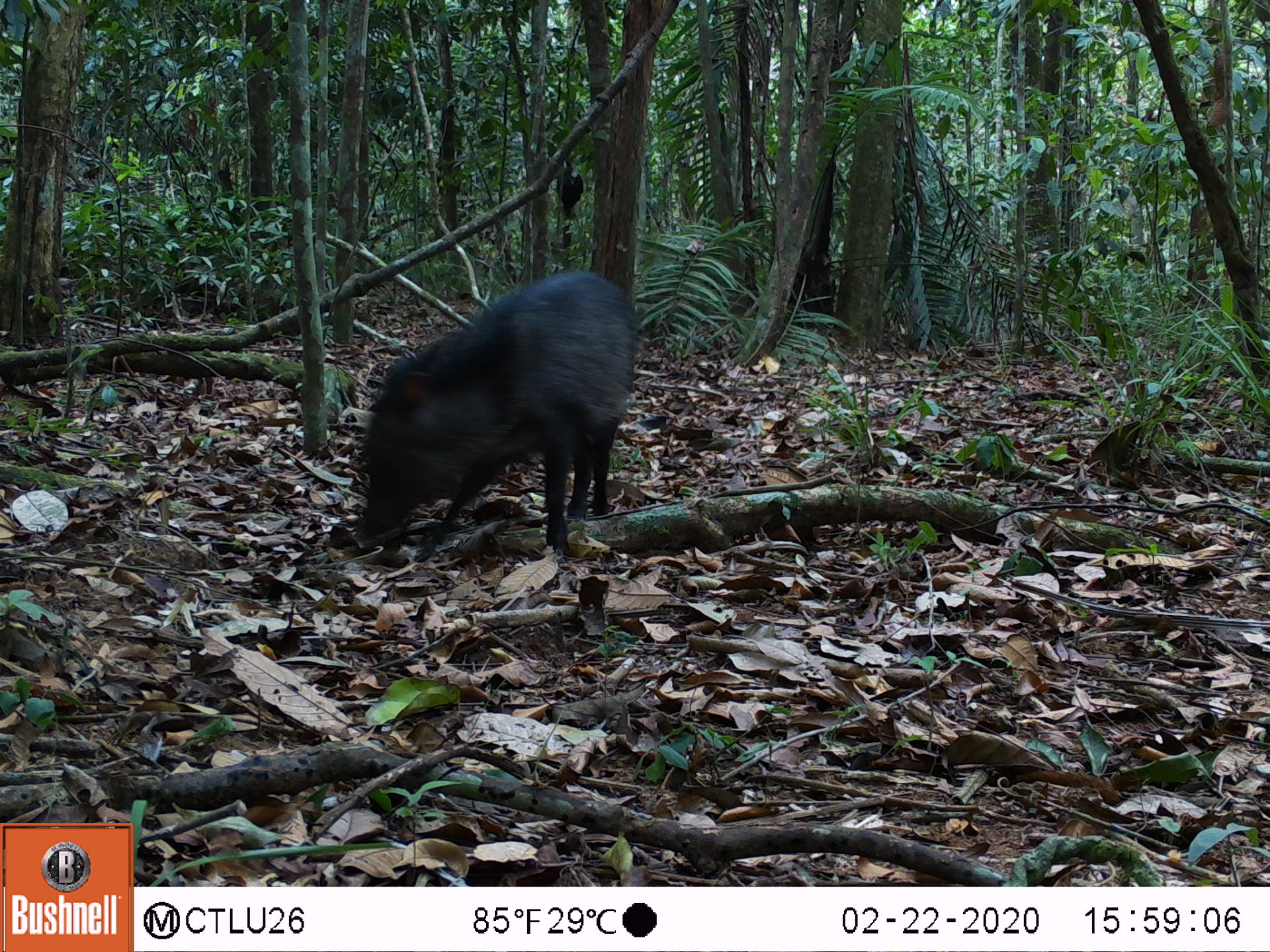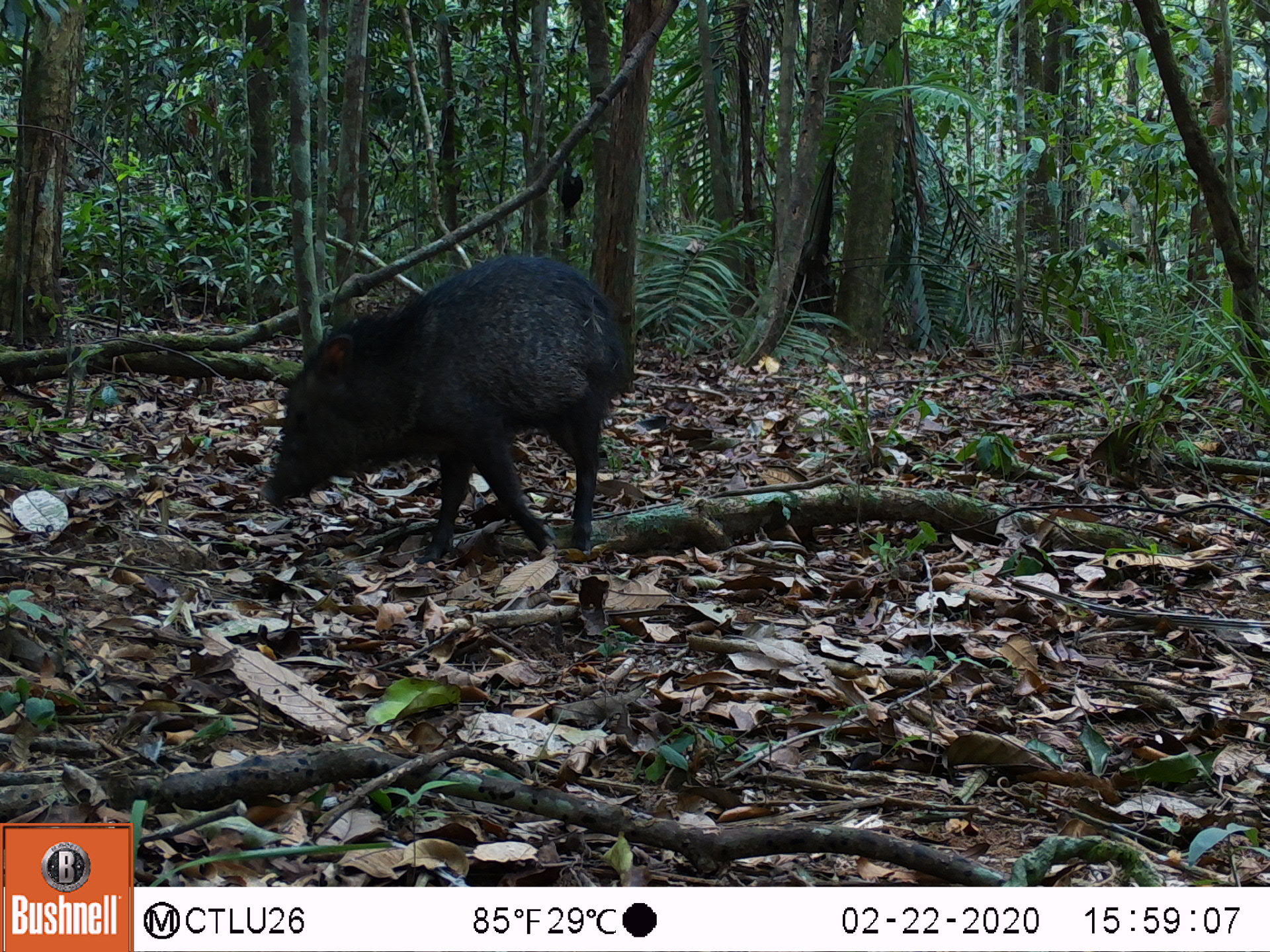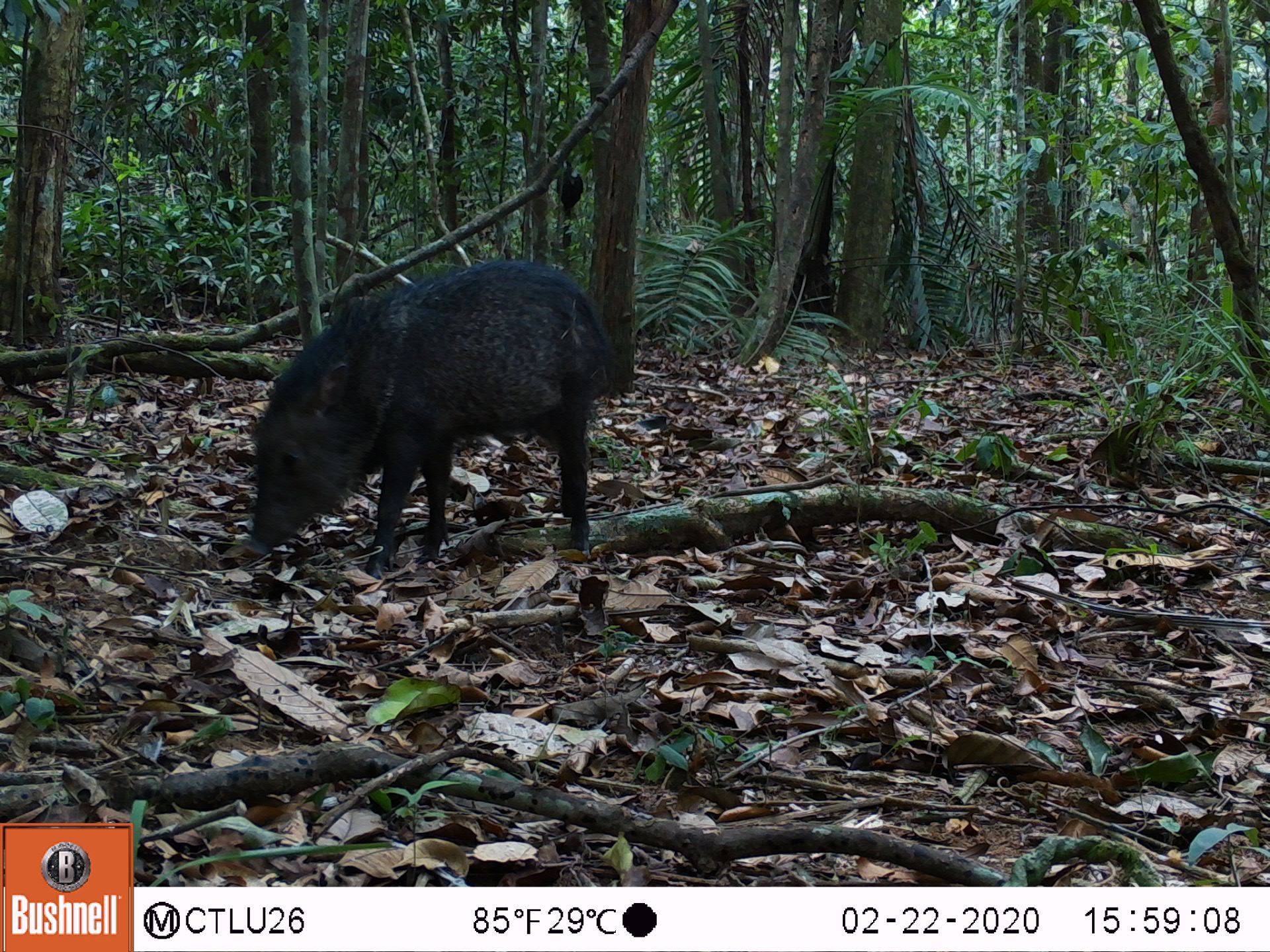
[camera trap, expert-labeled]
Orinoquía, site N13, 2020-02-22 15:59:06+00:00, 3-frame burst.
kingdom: Animalia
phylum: Chordata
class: Mammalia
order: Artiodactyla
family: Tayassuidae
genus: Pecari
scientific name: Pecari tajacu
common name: collared peccary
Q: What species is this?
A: Collared peccary (Pecari tajacu).